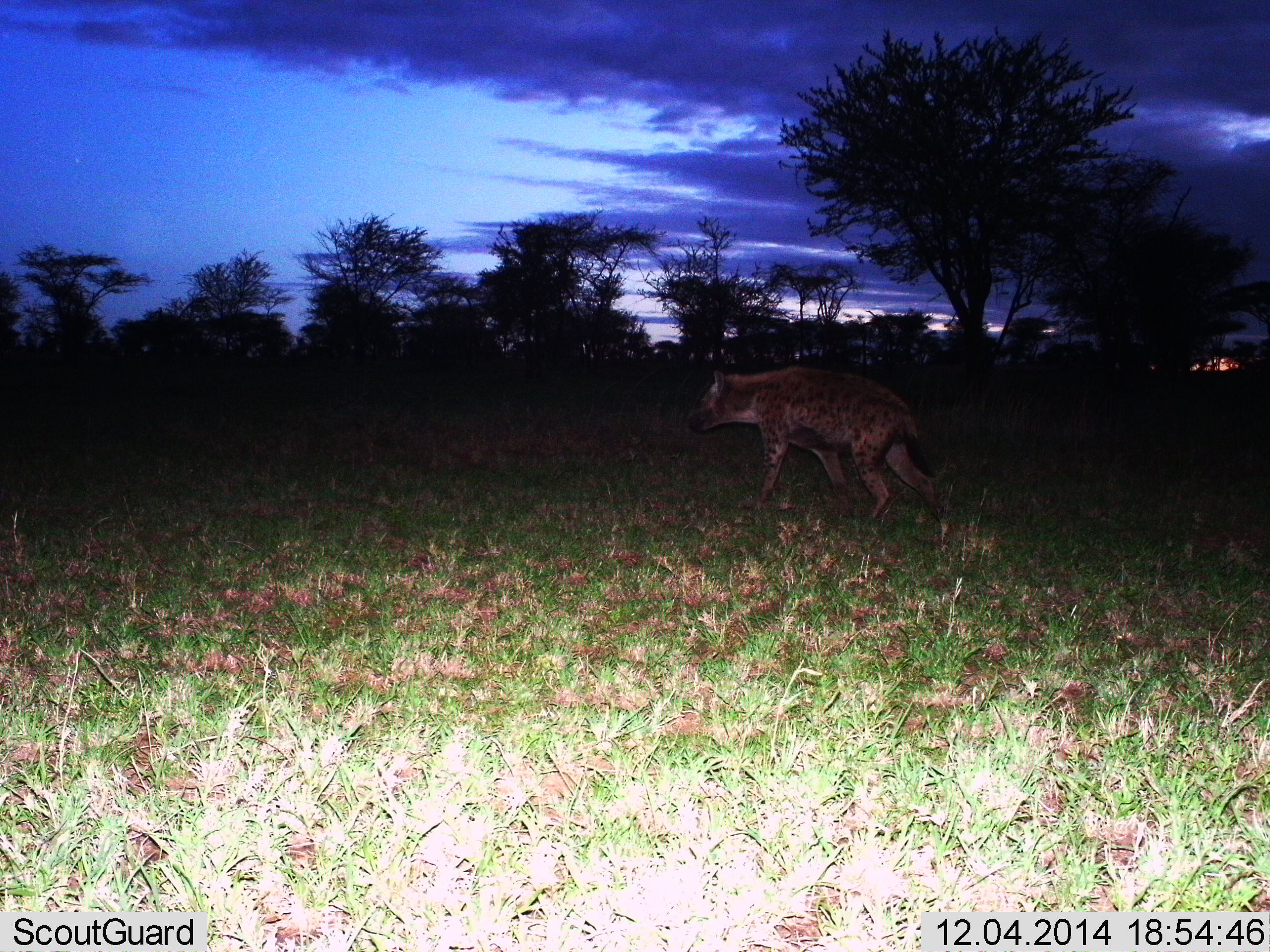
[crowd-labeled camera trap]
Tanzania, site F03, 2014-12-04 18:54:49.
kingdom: Animalia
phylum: Chordata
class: Mammalia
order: Carnivora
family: Hyaenidae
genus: Crocuta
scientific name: Crocuta crocuta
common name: spotted hyena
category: hyenaspotted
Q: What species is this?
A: Hyenaspotted (spotted hyena) (Crocuta crocuta).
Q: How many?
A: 1.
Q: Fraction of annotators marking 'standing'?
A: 10%.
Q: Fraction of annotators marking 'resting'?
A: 0%.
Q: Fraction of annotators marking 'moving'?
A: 90%.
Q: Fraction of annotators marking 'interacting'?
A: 0%.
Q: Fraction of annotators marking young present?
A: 0%.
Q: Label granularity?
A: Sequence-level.